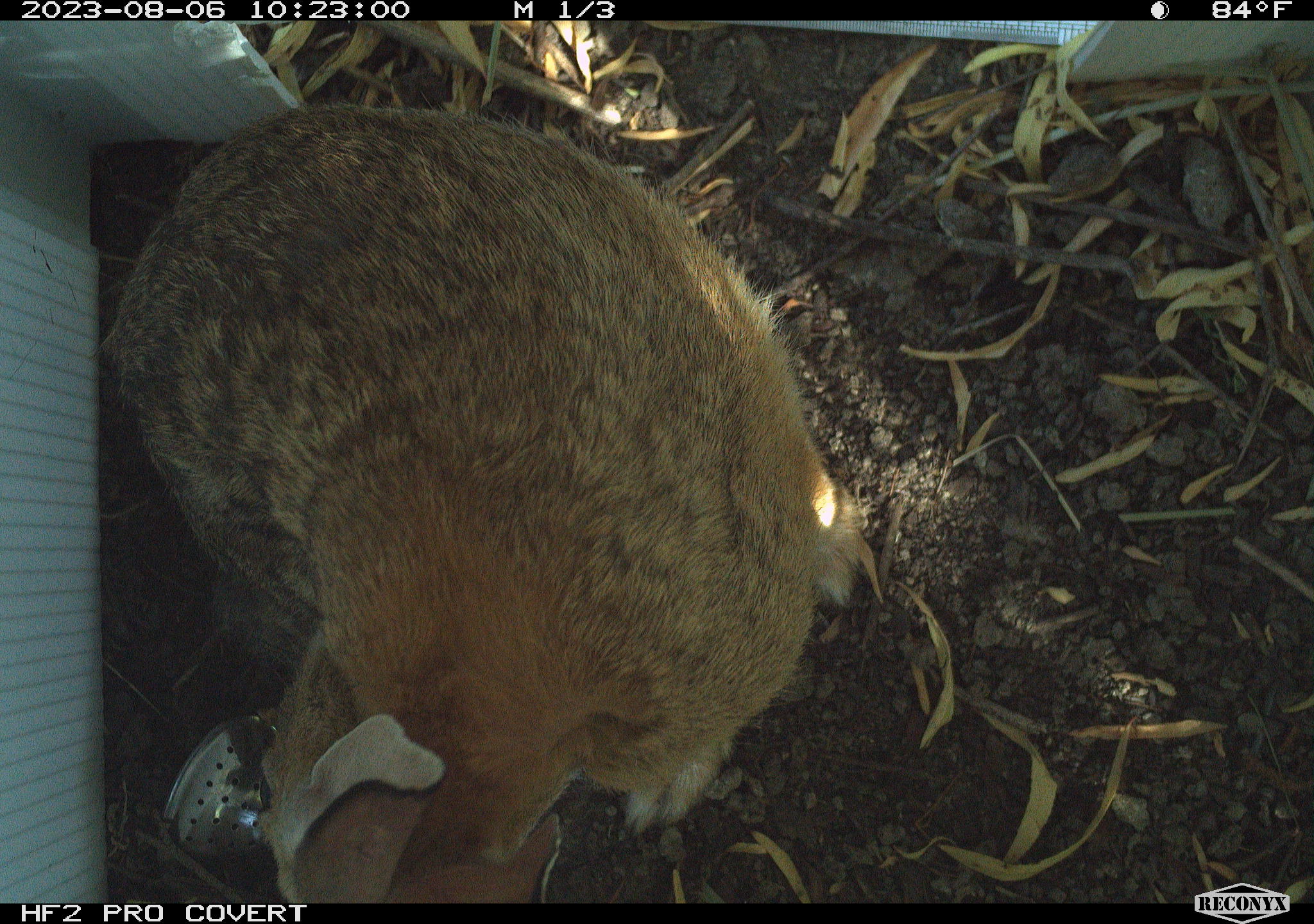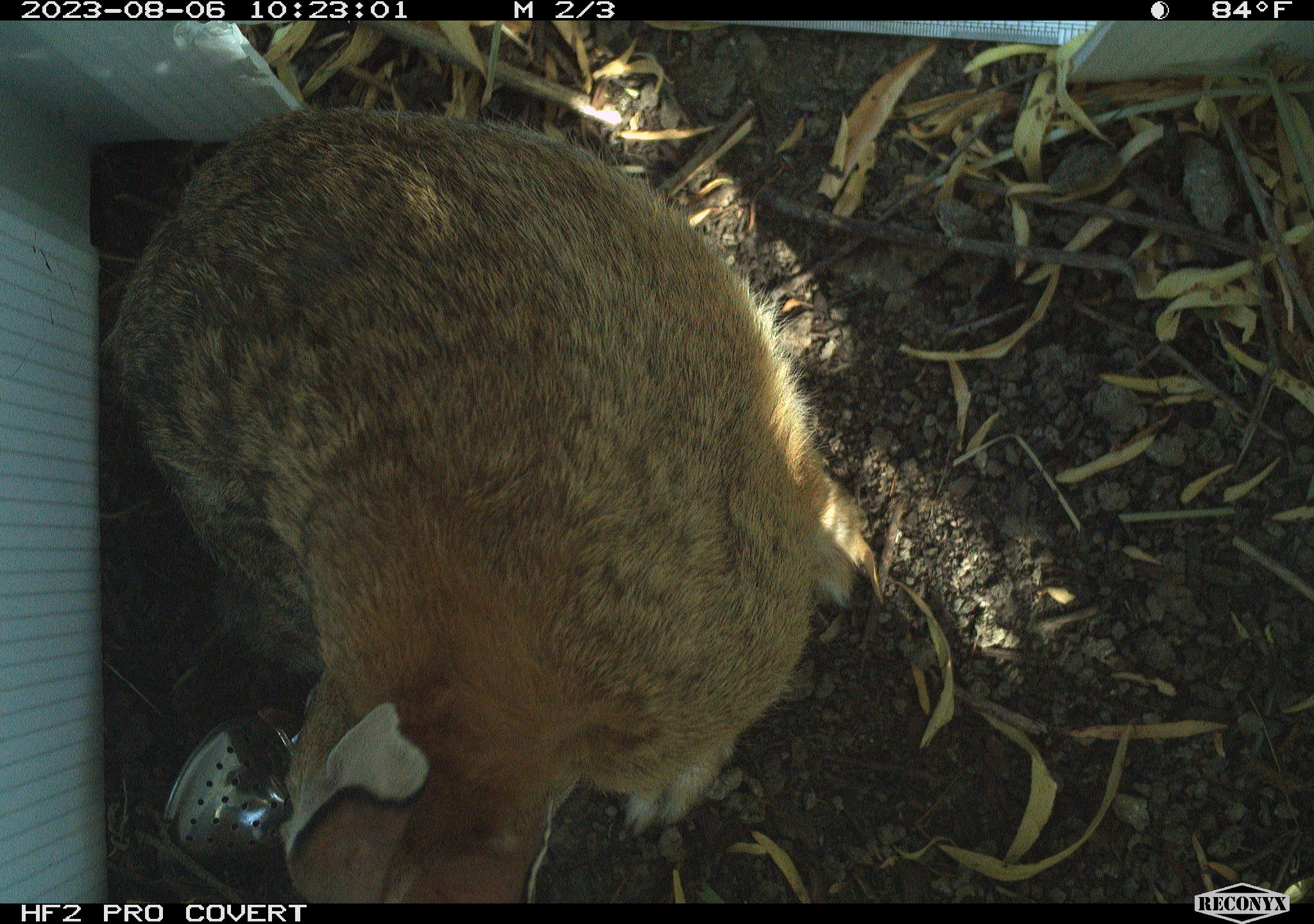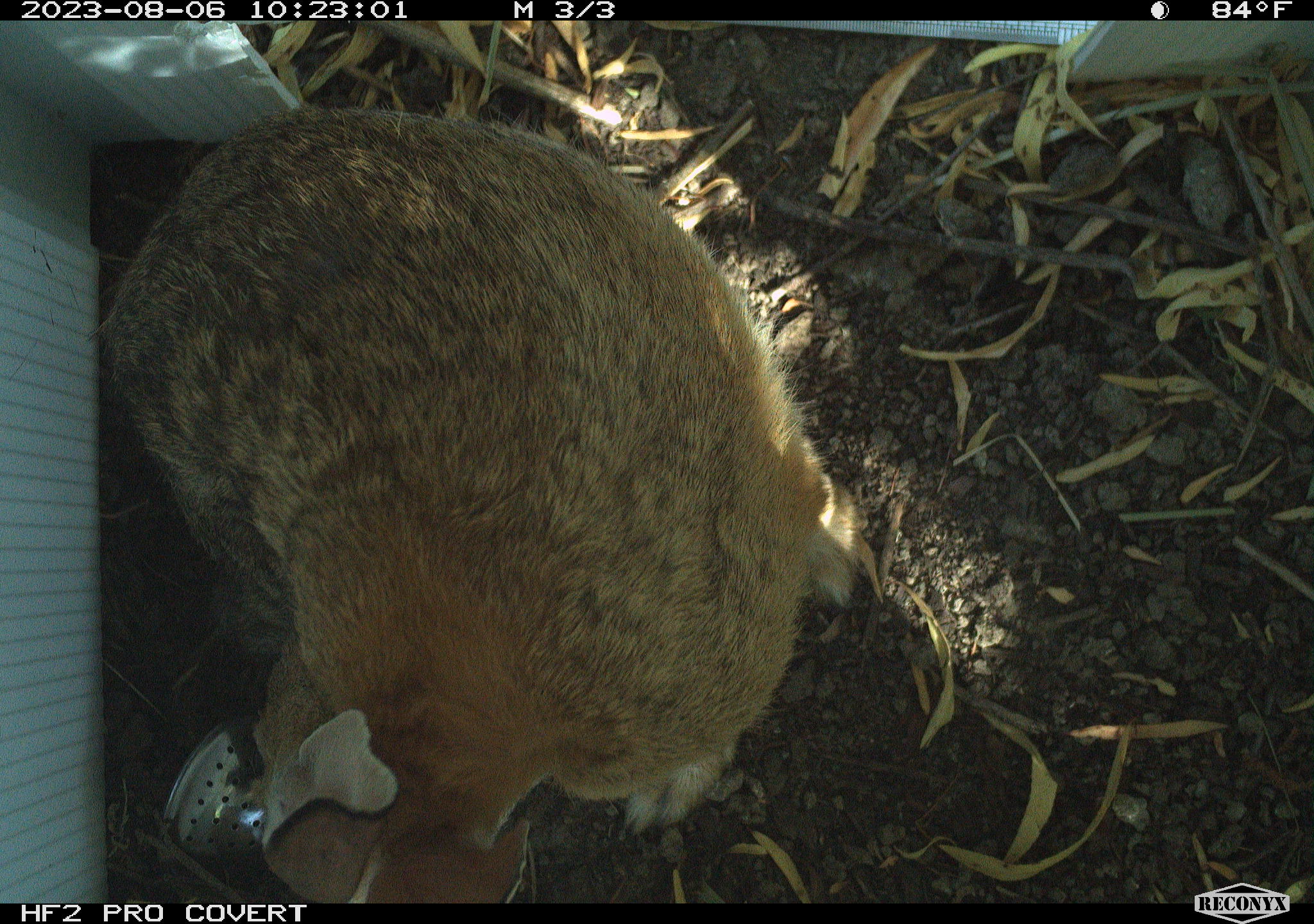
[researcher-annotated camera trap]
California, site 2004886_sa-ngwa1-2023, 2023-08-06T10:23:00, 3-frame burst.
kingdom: Animalia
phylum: Chordata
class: Mammalia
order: Lagomorpha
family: Leporidae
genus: Sylvilagus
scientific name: Sylvilagus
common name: cottontail rabbits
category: sylvilagus species